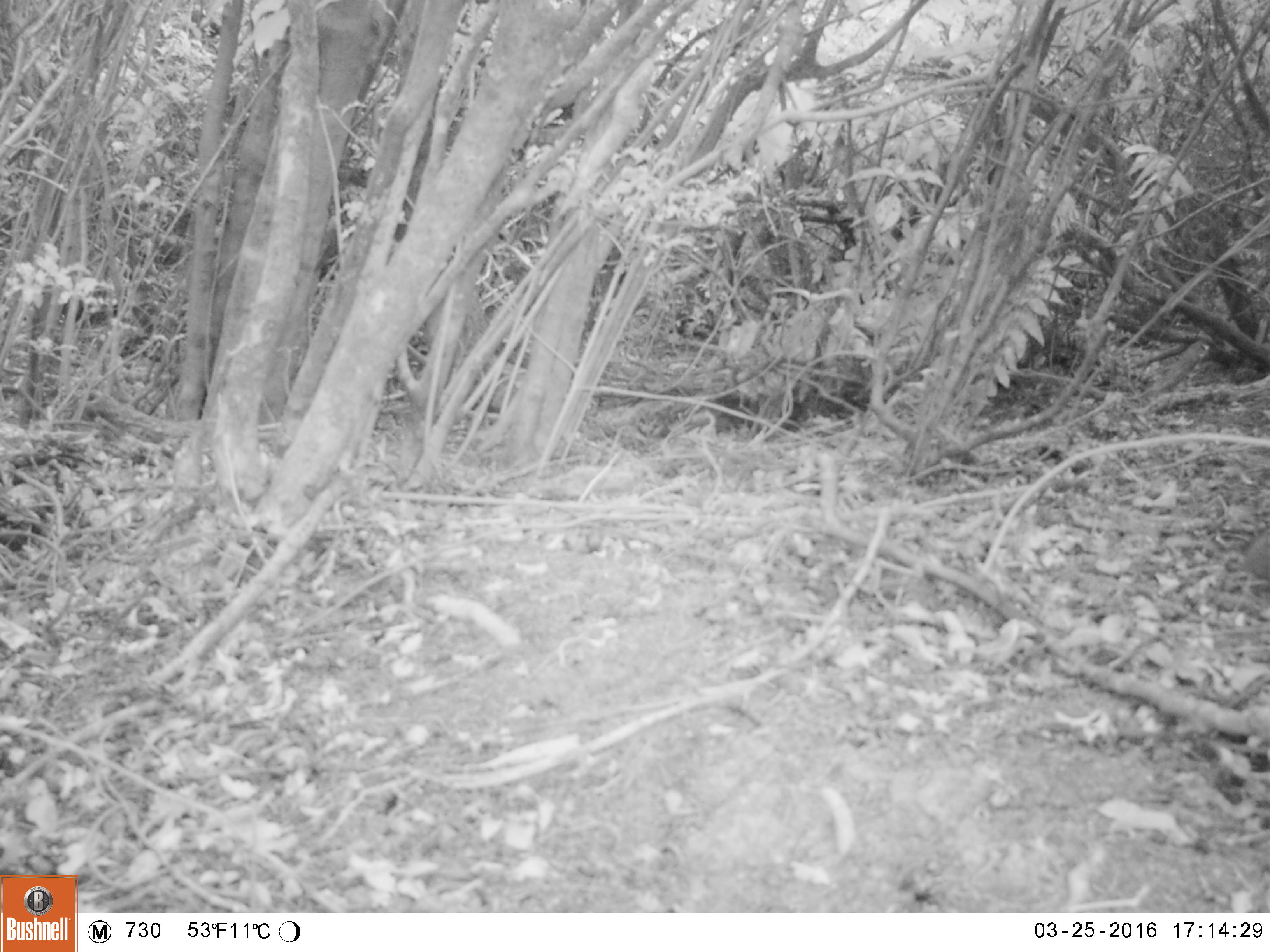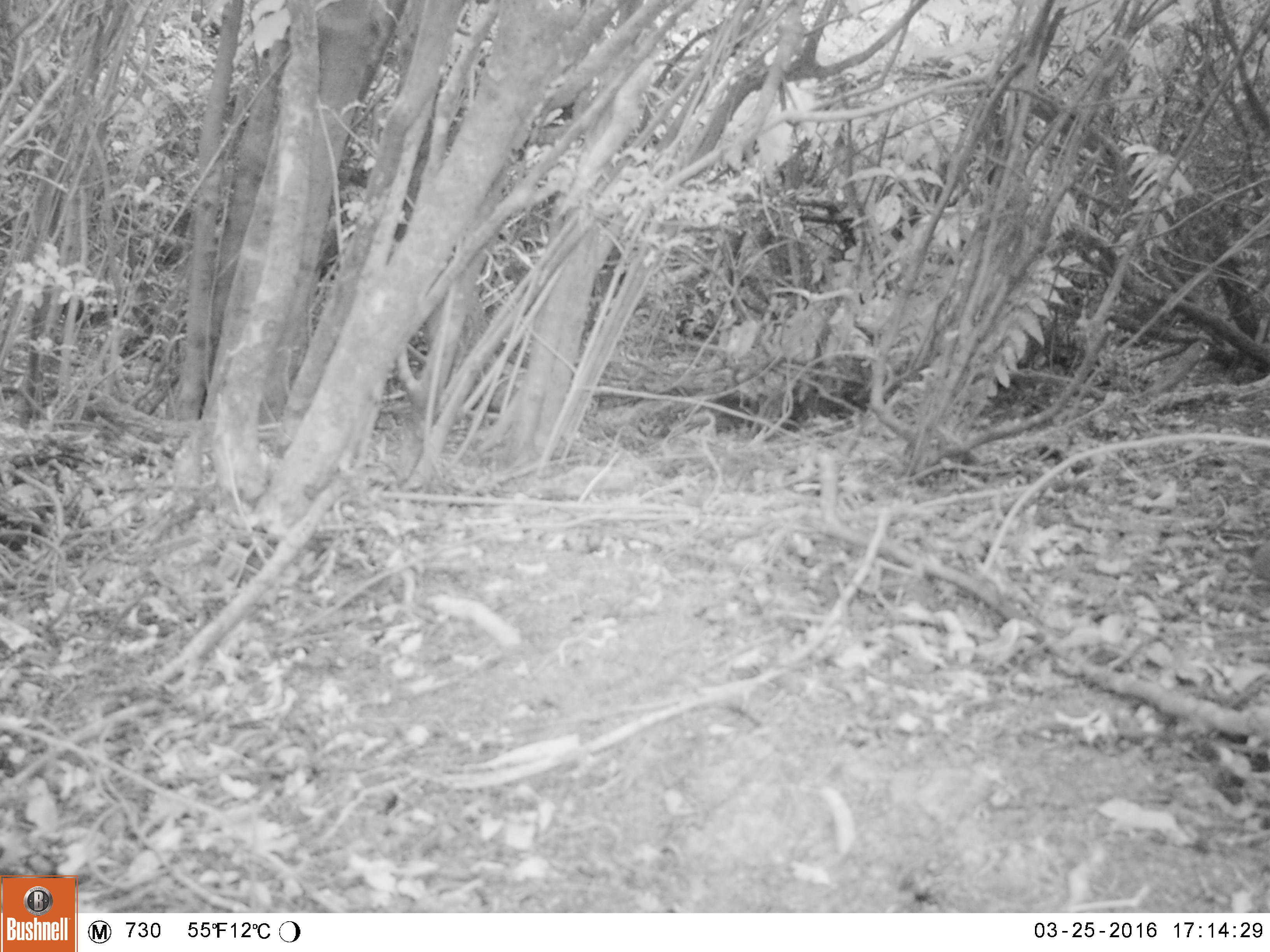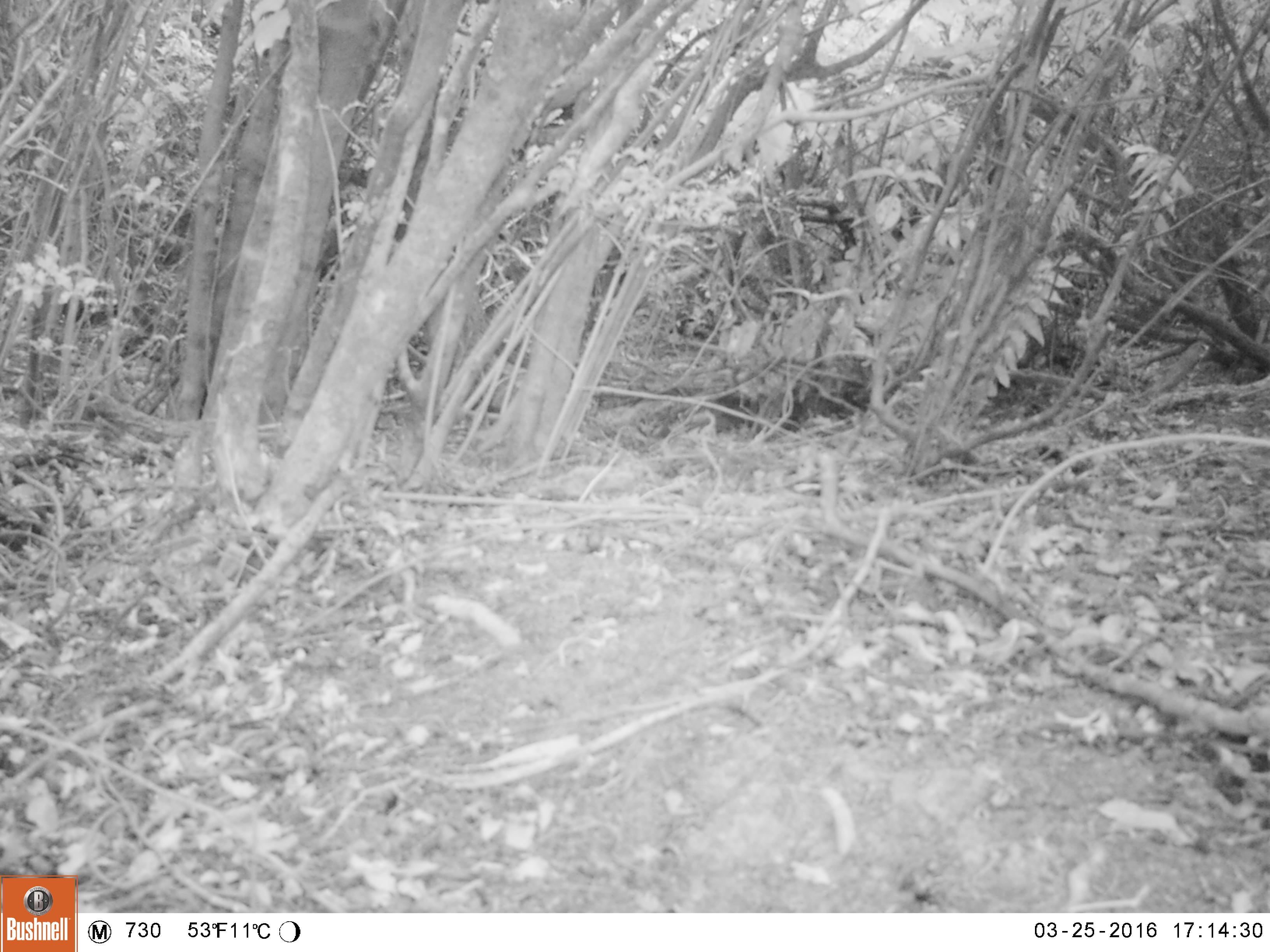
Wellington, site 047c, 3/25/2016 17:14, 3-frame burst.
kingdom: Animalia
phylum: Chordata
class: Aves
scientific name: Aves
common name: bird